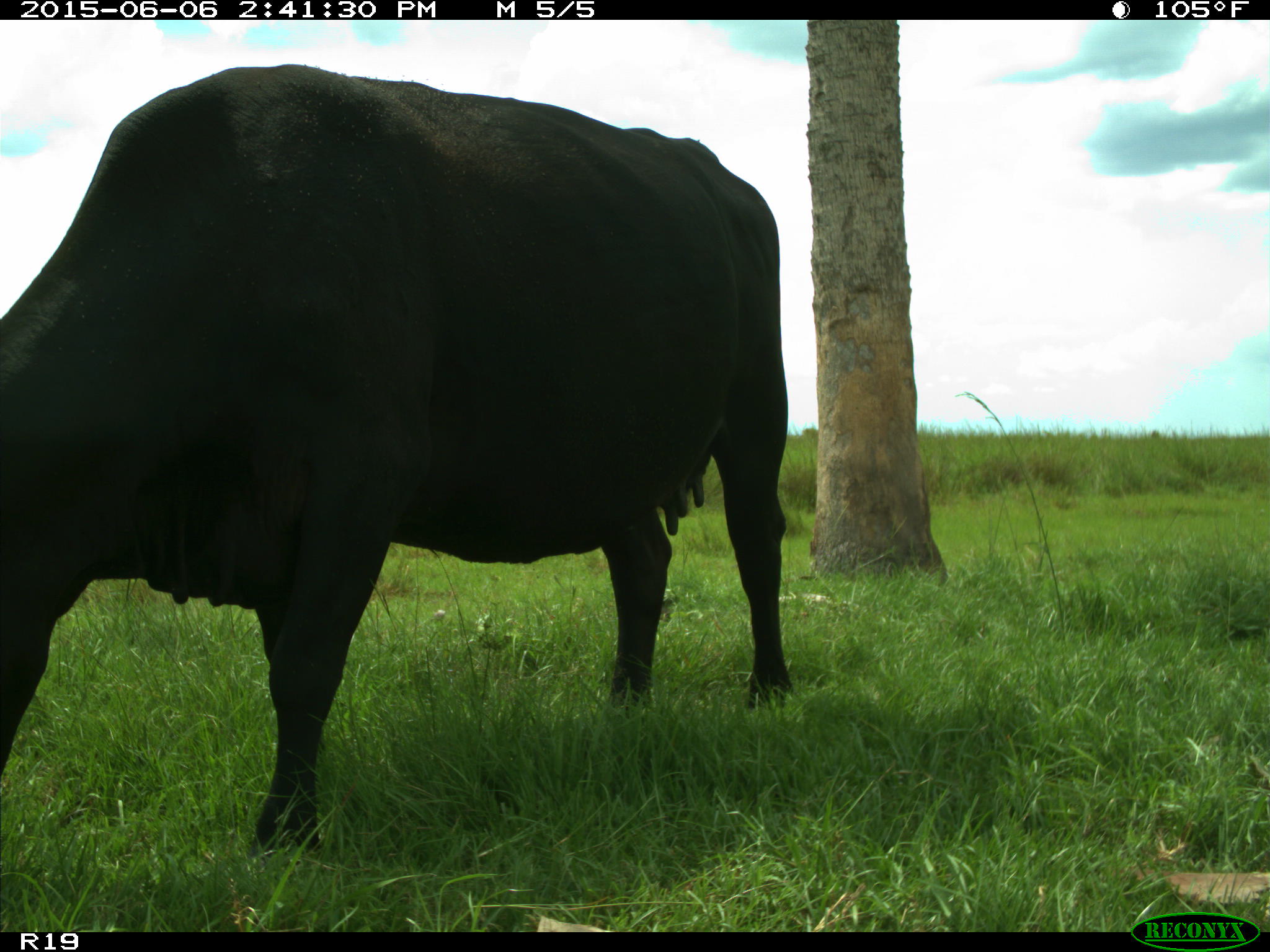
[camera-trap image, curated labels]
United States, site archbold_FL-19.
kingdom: Animalia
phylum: Chordata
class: Mammalia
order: Artiodactyla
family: Bovidae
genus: Bos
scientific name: Bos taurus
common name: domestic cow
Bos taurus (domestic cow).